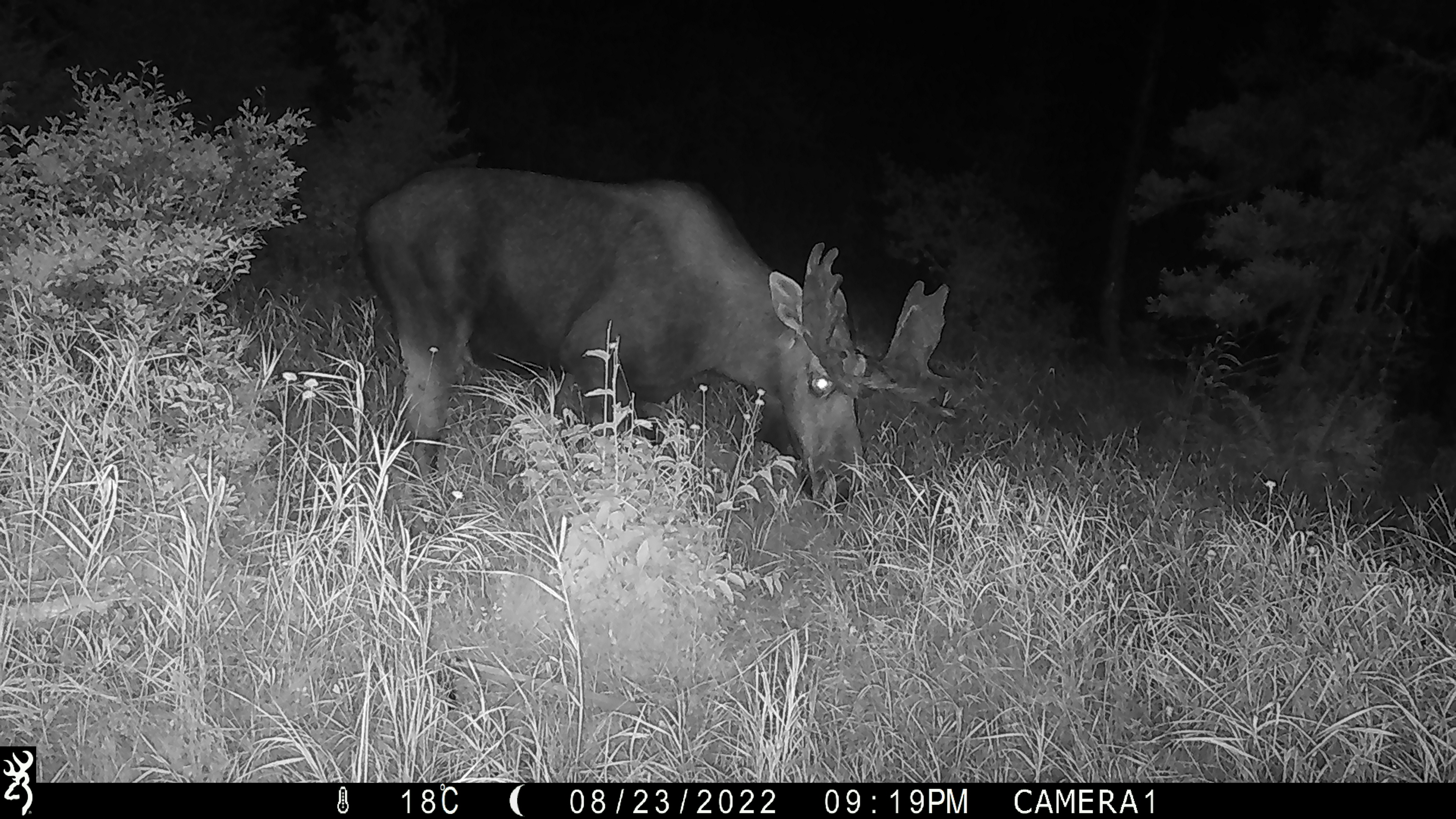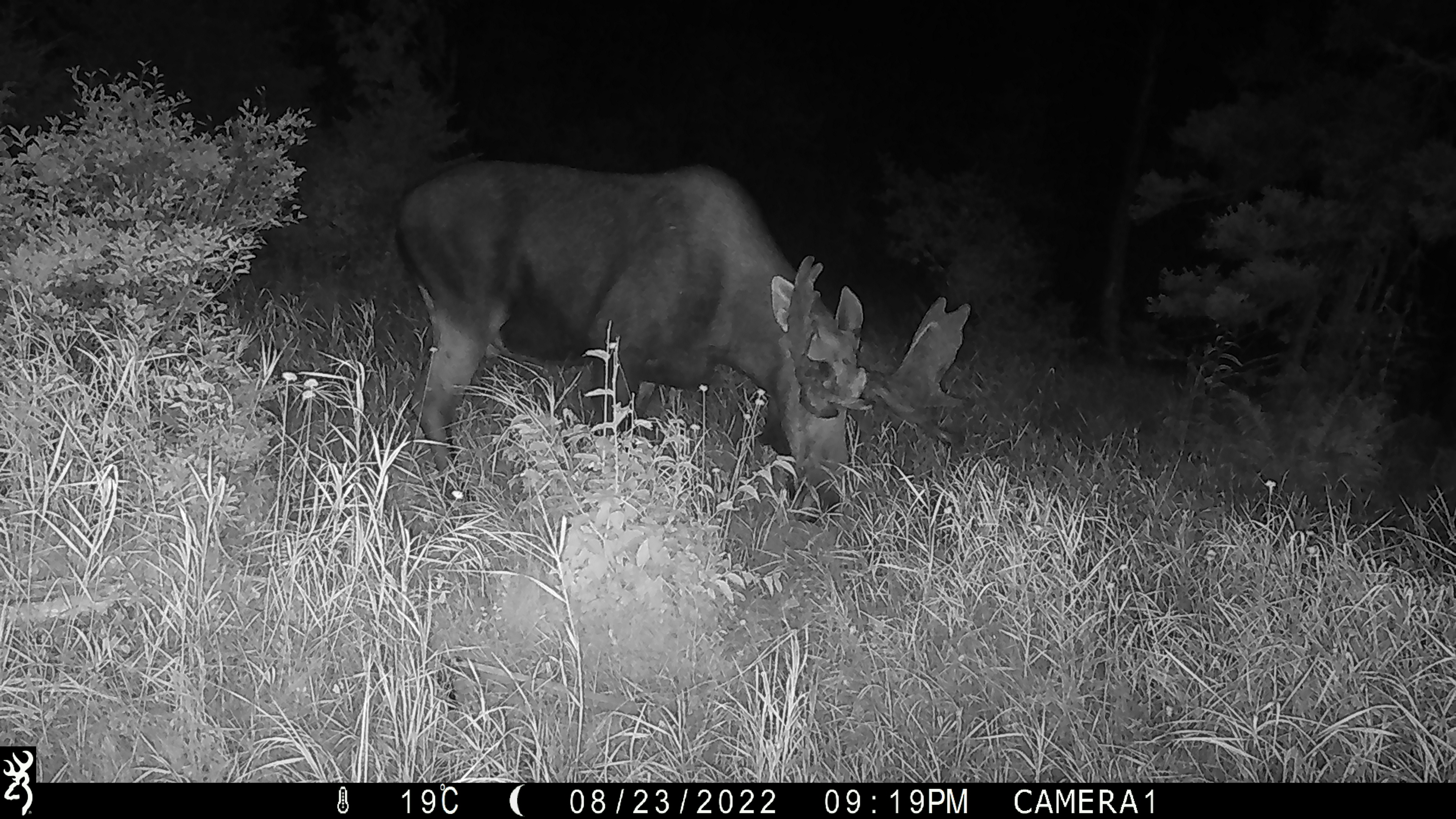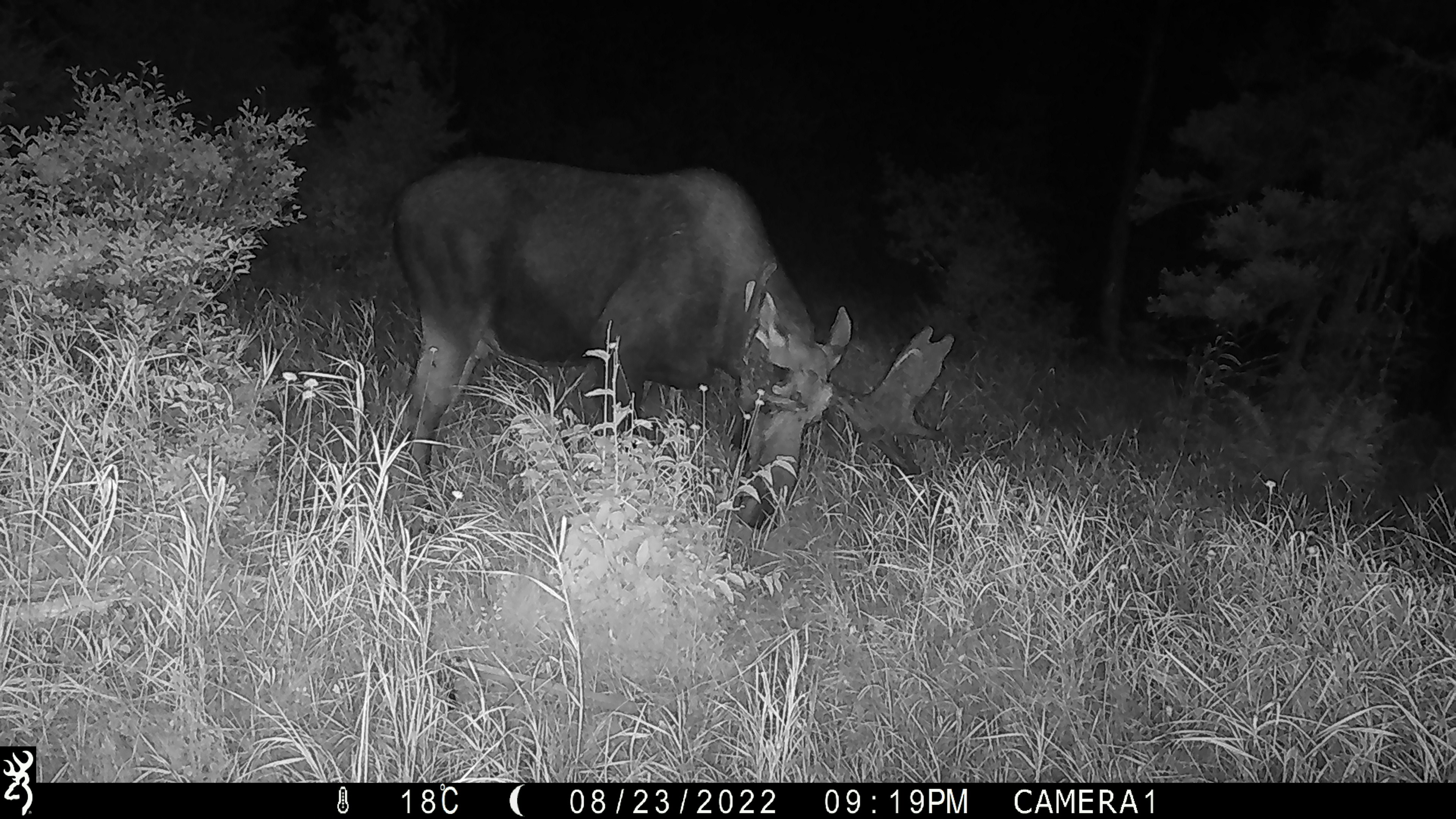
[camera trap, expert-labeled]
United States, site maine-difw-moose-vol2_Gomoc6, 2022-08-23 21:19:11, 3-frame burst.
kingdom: Animalia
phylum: Chordata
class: Mammalia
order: Artiodactyla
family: Cervidae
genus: Alces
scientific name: Alces alces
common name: moose